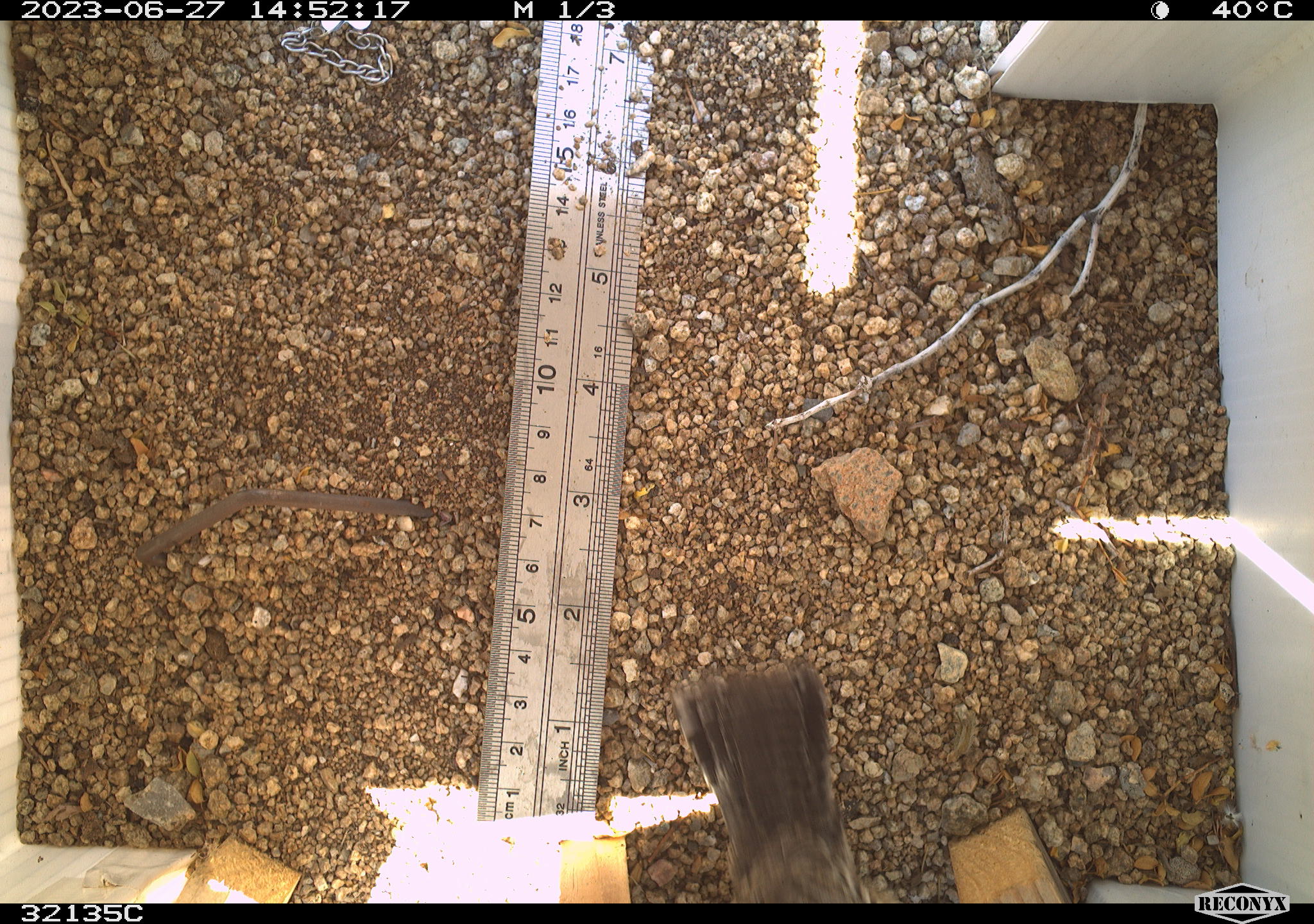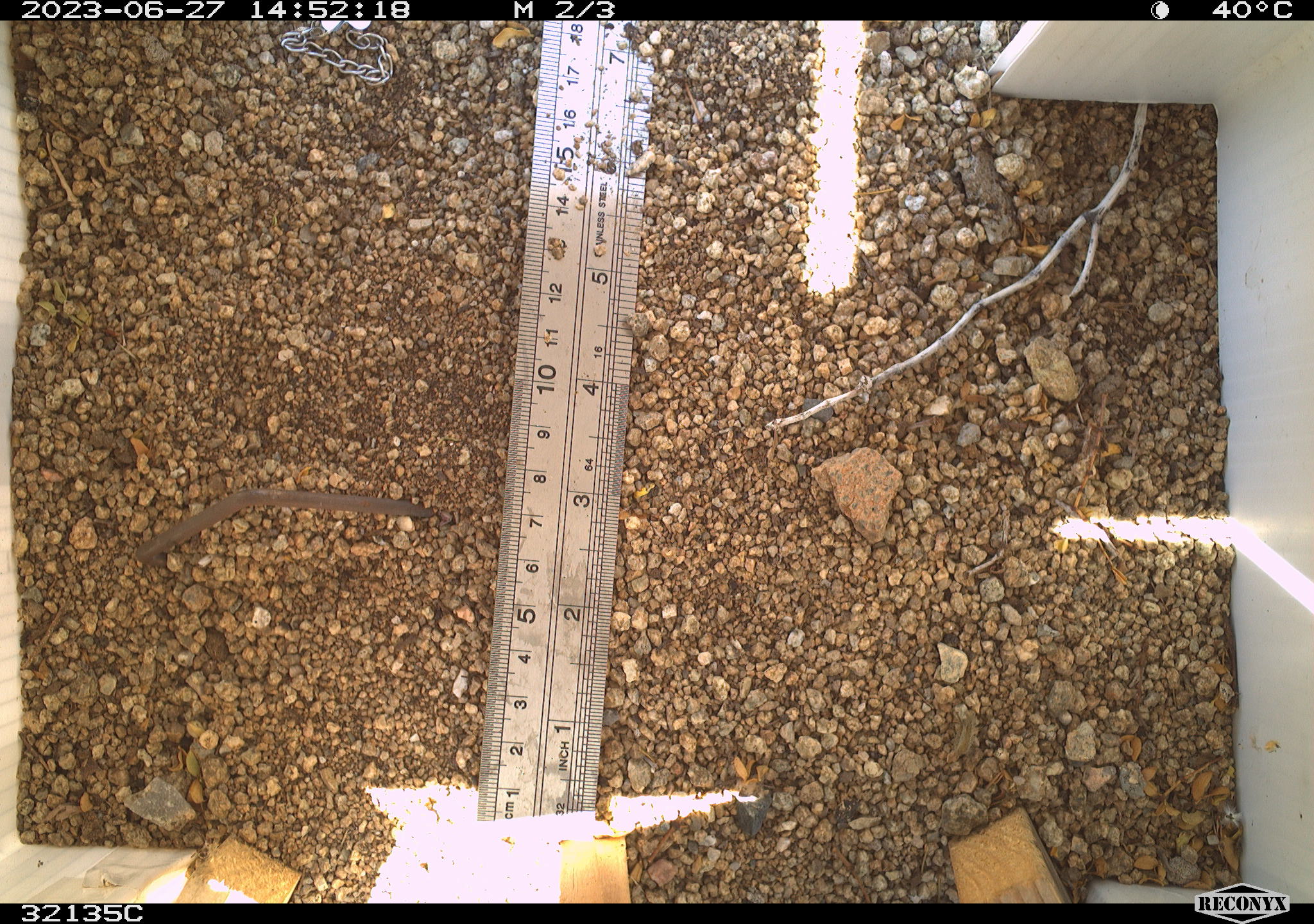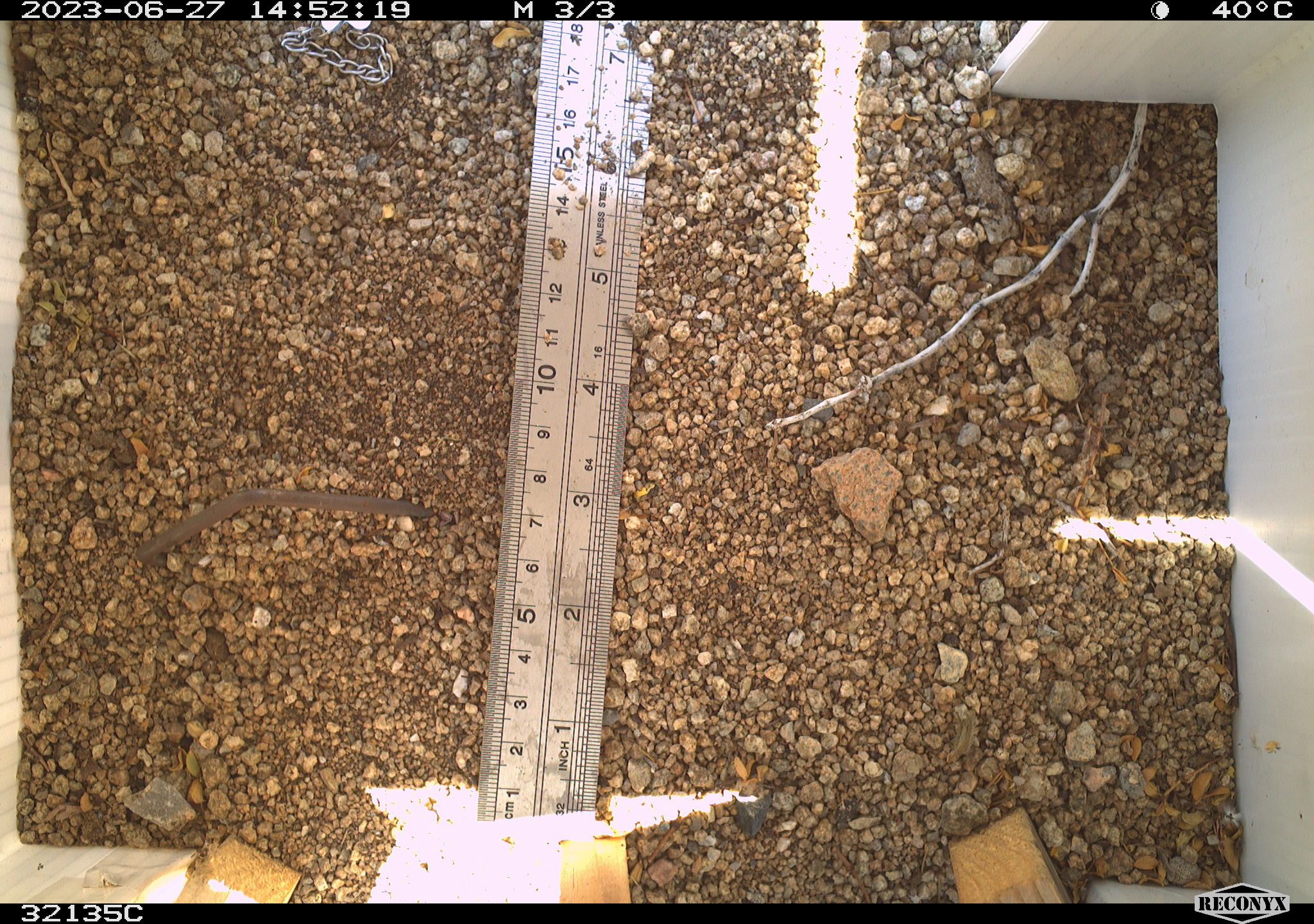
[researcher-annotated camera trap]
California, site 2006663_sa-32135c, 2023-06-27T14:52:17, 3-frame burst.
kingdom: Animalia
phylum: Chordata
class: Aves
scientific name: Aves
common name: bird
Bird (Aves).